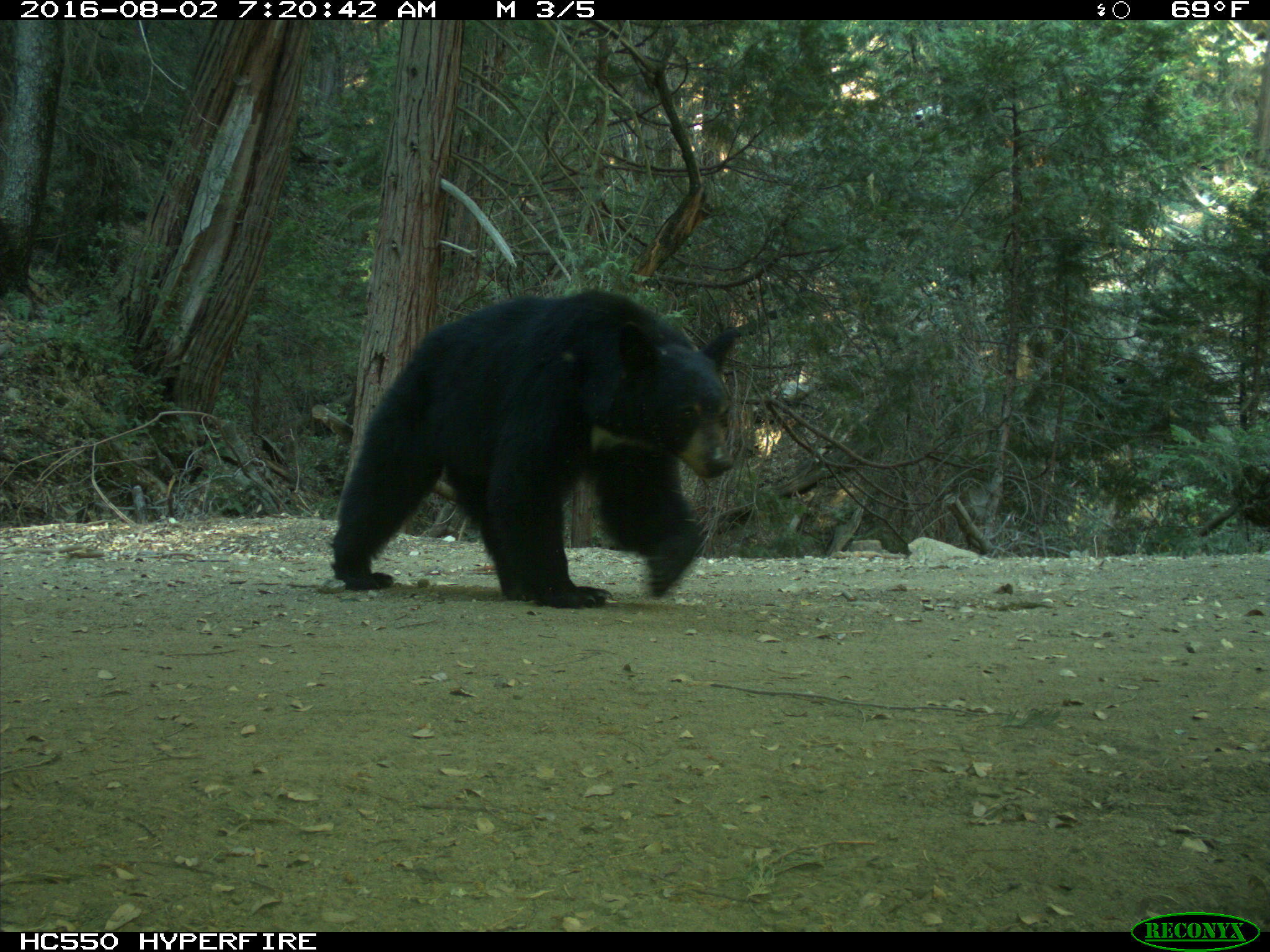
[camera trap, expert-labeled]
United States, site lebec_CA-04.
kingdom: Animalia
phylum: Chordata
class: Mammalia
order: Carnivora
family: Ursidae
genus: Ursus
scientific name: Ursus americanus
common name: american black bear